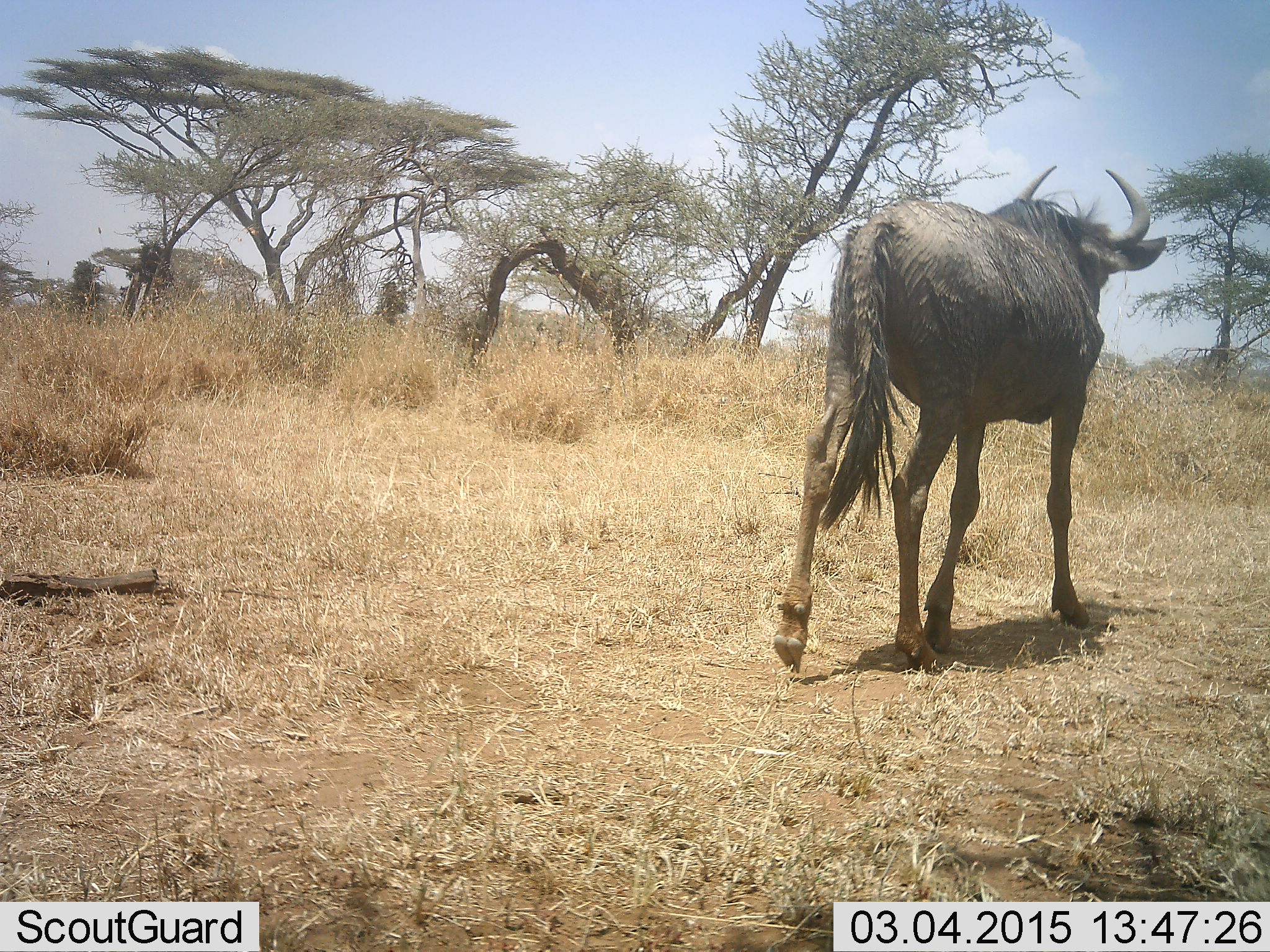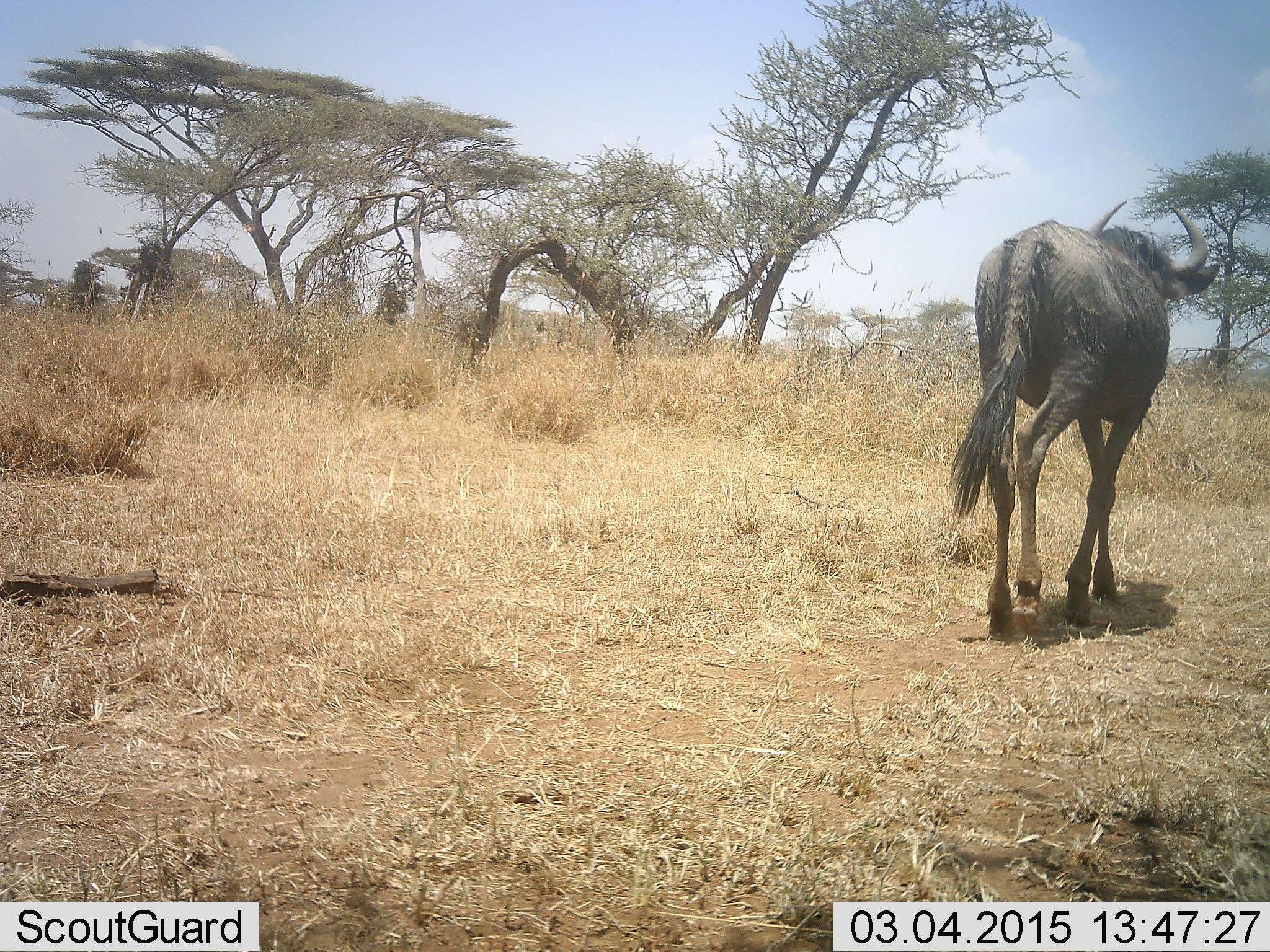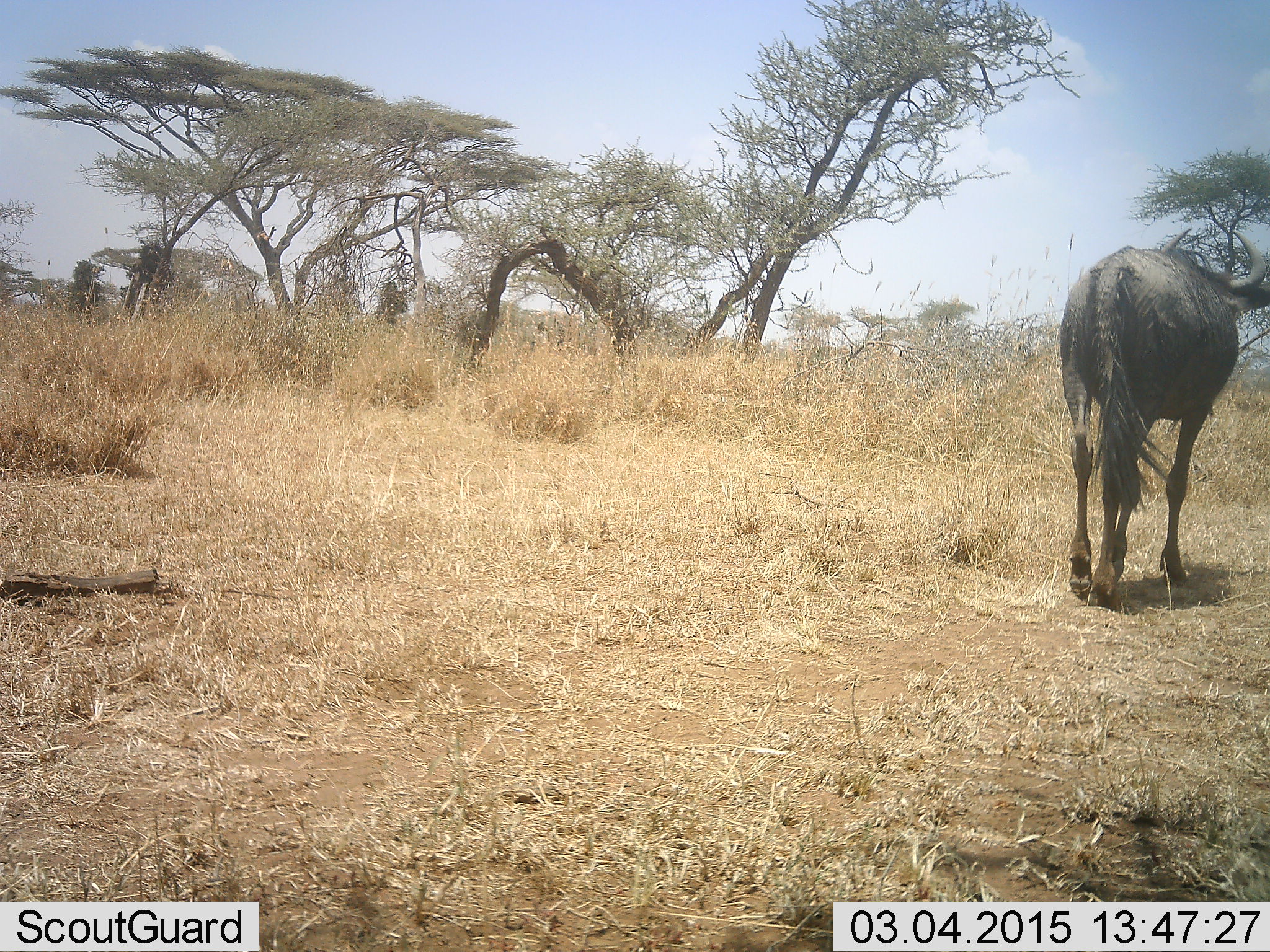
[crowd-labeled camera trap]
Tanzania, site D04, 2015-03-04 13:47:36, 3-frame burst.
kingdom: Animalia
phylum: Chordata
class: Mammalia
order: Artiodactyla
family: Bovidae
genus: Connochaetes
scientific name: Connochaetes taurinus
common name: blue wildebeest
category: wildebeest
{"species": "wildebeest (blue wildebeest) (Connochaetes taurinus)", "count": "1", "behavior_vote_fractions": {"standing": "10%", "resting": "0%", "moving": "100%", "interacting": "0%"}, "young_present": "0%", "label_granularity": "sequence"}